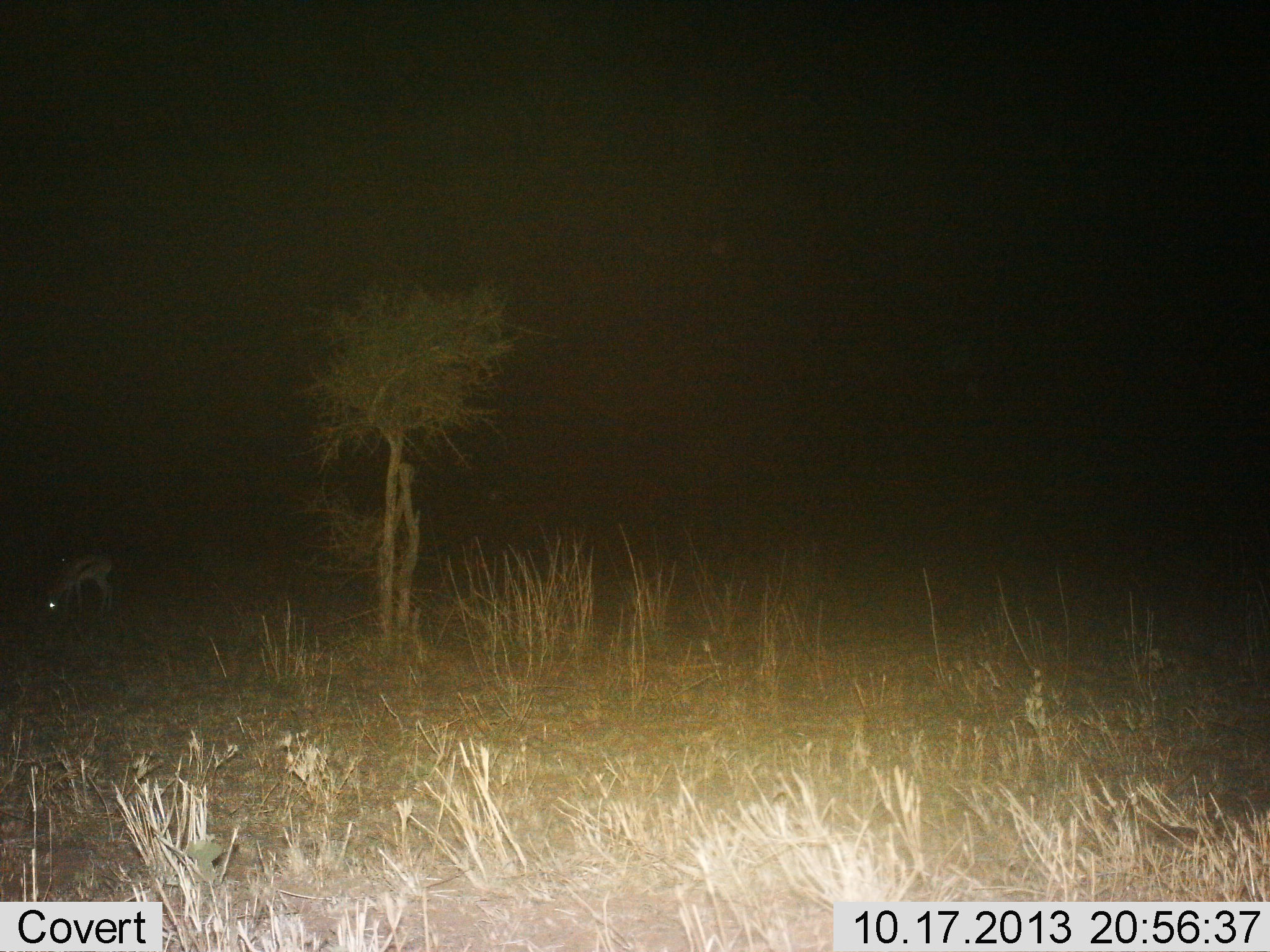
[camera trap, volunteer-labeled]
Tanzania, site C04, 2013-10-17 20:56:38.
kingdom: Animalia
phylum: Chordata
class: Mammalia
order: Artiodactyla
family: Bovidae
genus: Eudorcas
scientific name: Eudorcas thomsonii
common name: thomson's gazelle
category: gazellethomsons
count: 1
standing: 20%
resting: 0%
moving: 0%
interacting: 10%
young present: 0%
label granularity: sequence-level